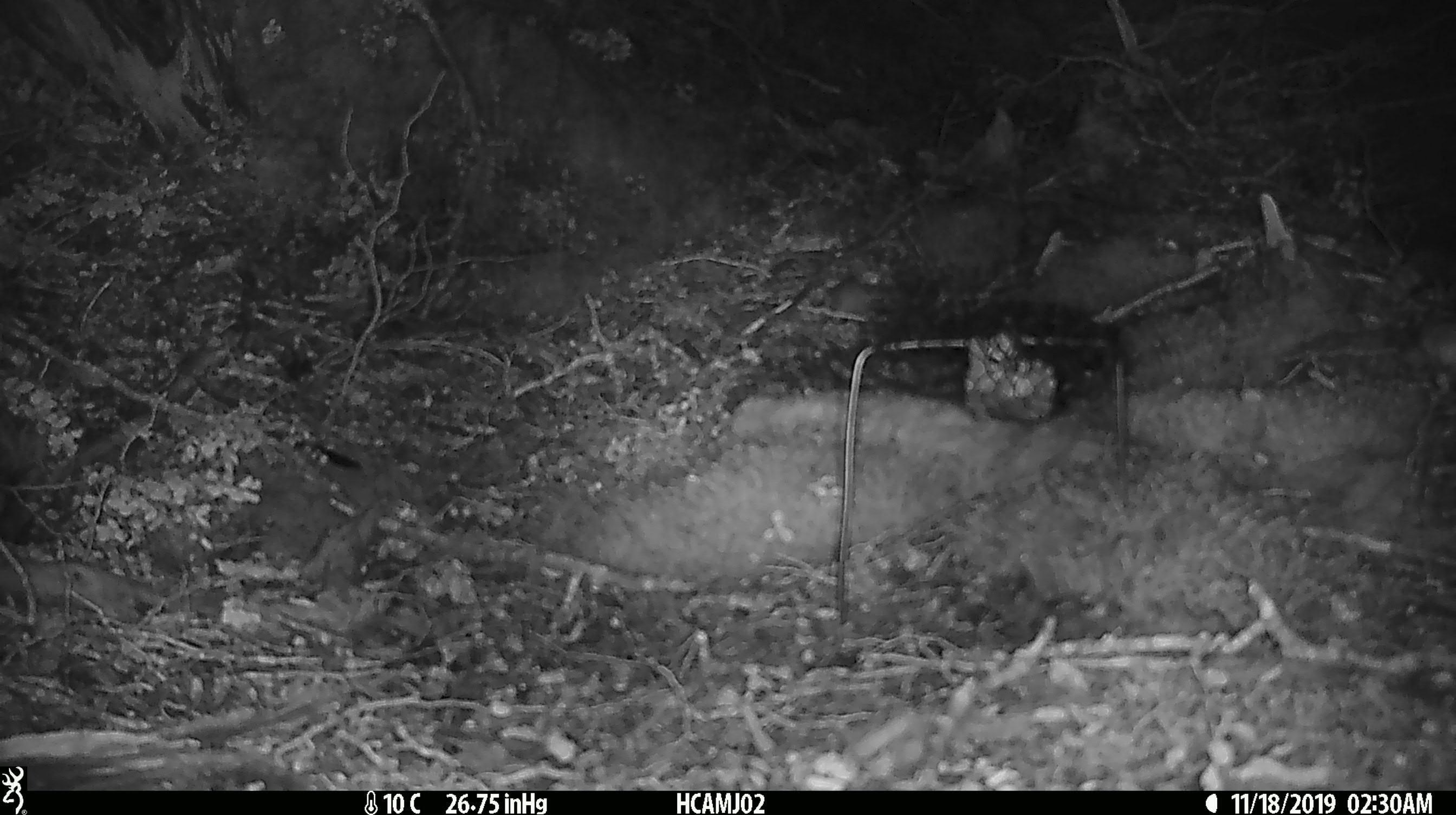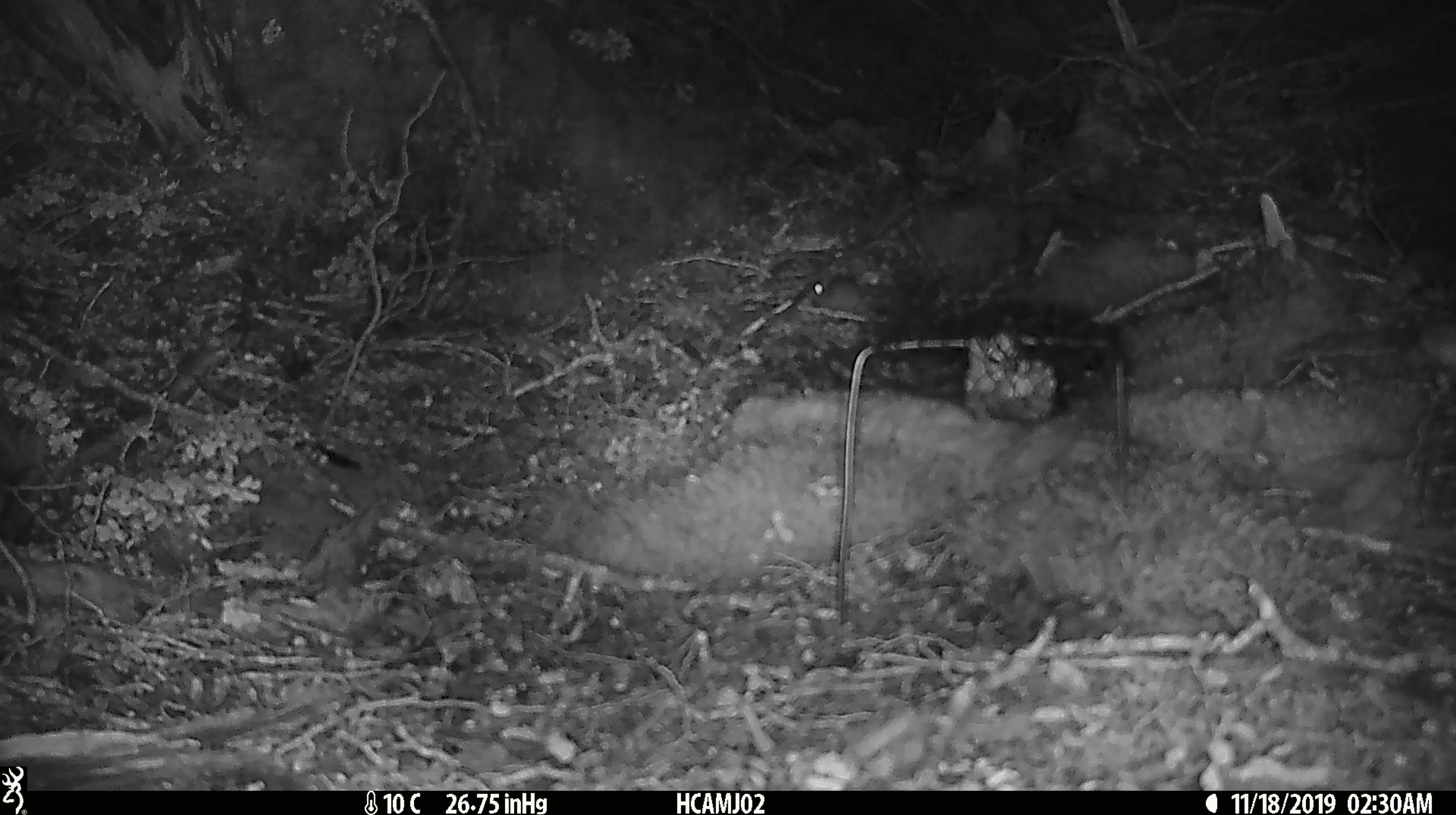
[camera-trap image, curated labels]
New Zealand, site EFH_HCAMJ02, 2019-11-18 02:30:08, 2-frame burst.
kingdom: Animalia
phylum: Chordata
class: Mammalia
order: Rodentia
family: Muridae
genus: Mus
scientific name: Mus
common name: mouse